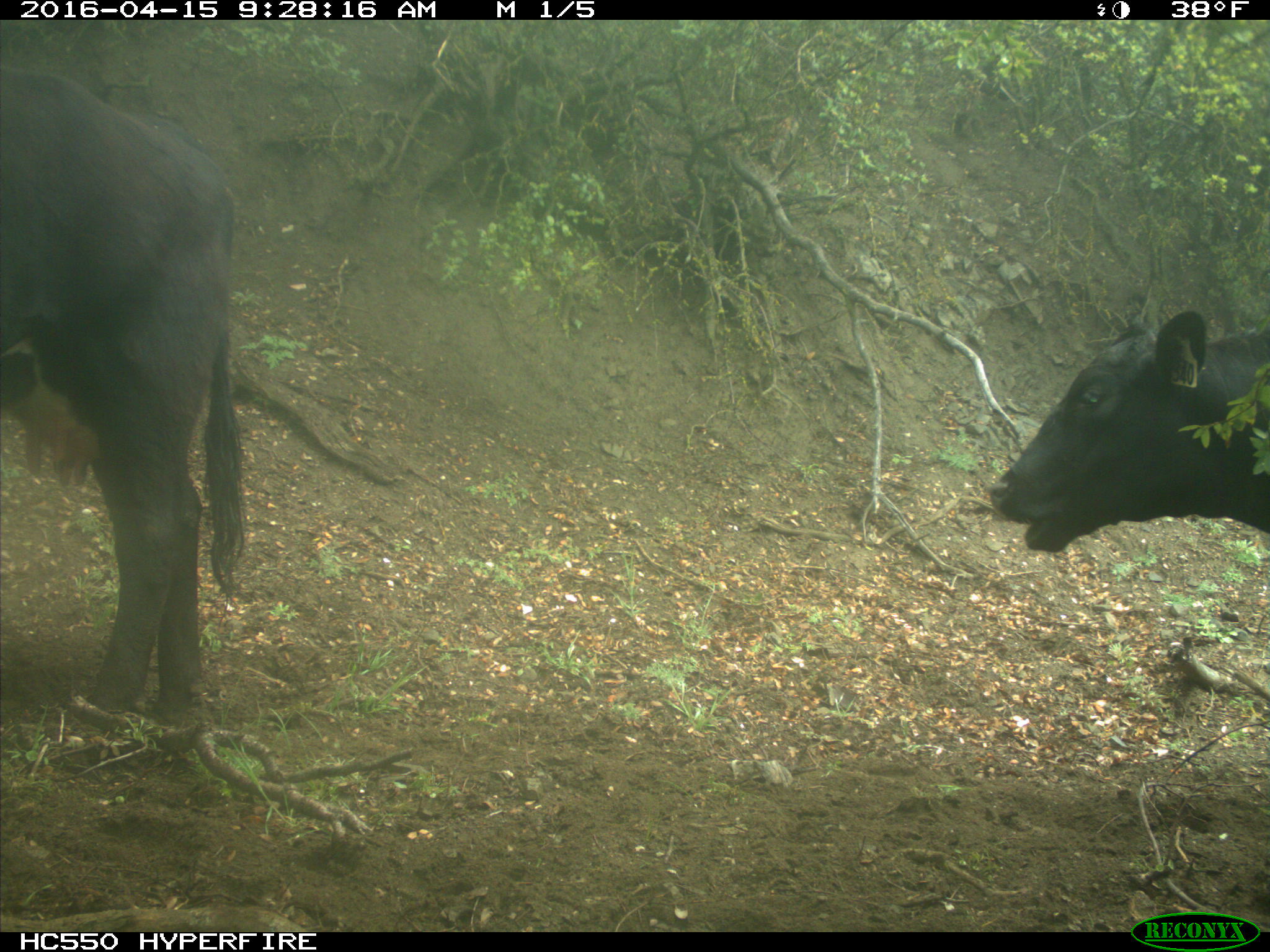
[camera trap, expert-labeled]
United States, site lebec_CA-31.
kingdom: Animalia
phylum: Chordata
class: Mammalia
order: Artiodactyla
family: Bovidae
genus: Bos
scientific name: Bos taurus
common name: domestic cow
Bos taurus (domestic cow).